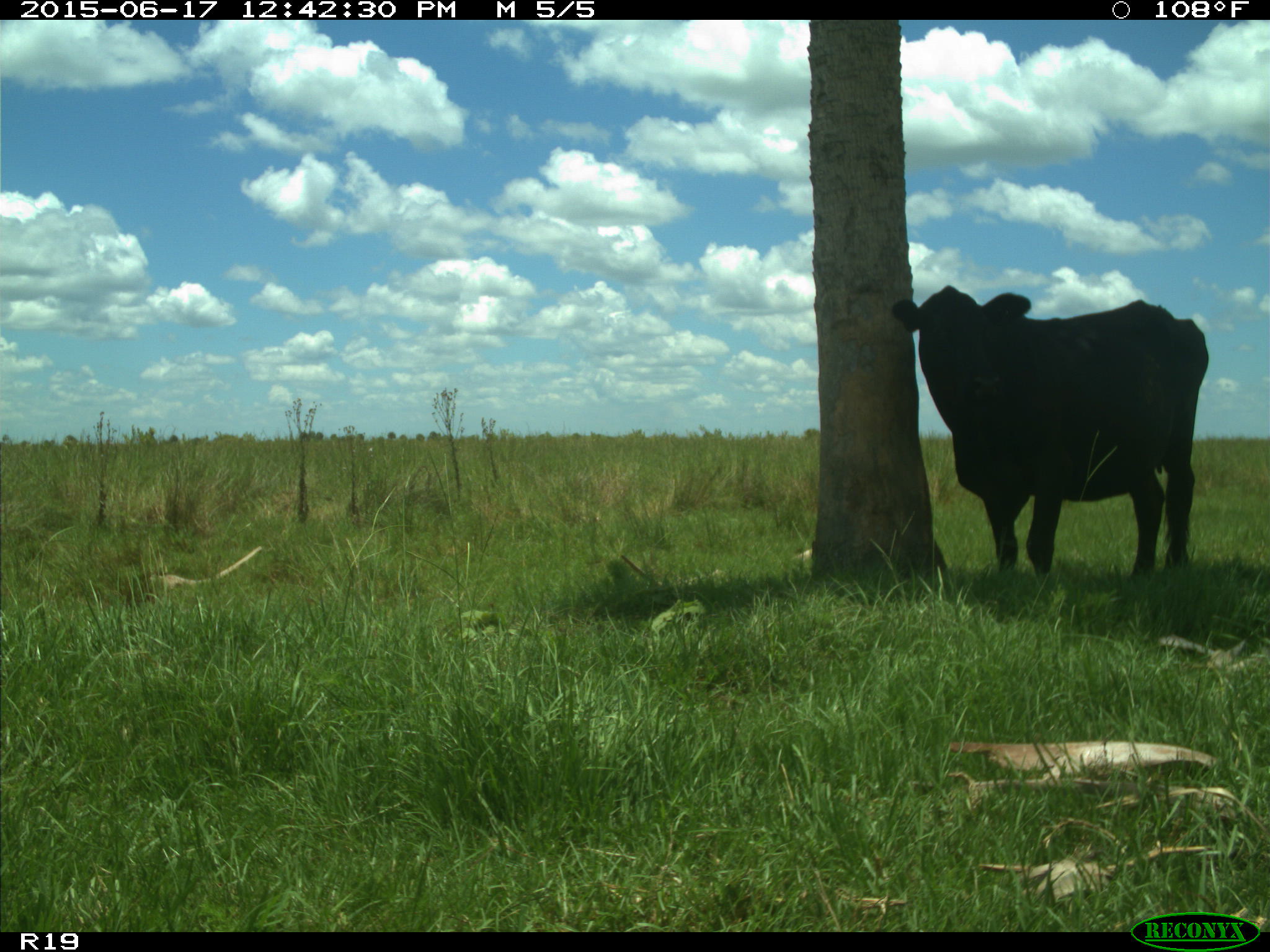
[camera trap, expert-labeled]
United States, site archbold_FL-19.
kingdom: Animalia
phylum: Chordata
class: Mammalia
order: Artiodactyla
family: Bovidae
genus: Bos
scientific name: Bos taurus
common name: domestic cow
Bos taurus (domestic cow).